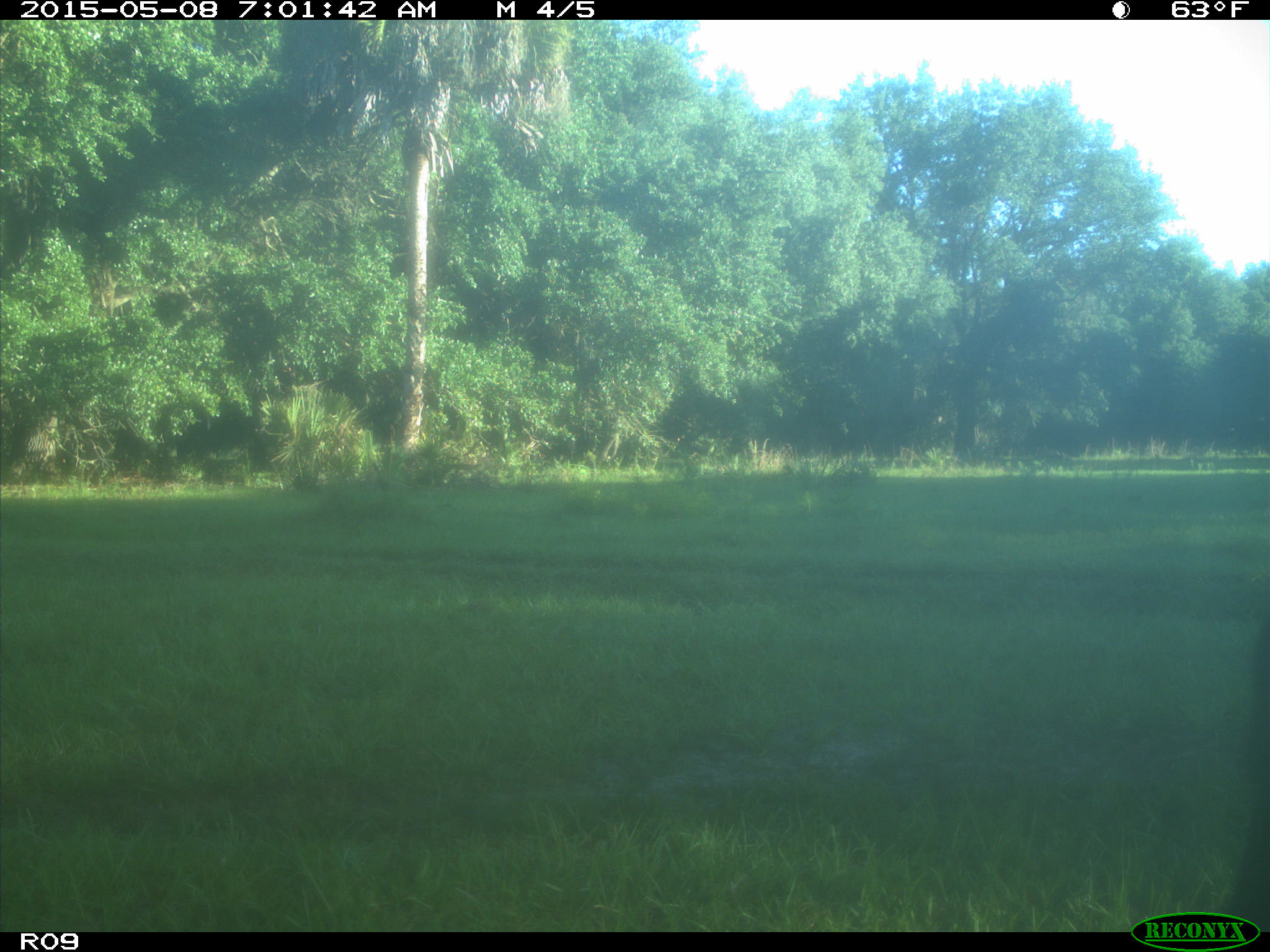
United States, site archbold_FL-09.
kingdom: Animalia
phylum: Chordata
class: Mammalia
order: Artiodactyla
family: Bovidae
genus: Bos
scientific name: Bos taurus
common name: domestic cow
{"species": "Bos taurus (domestic cow)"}